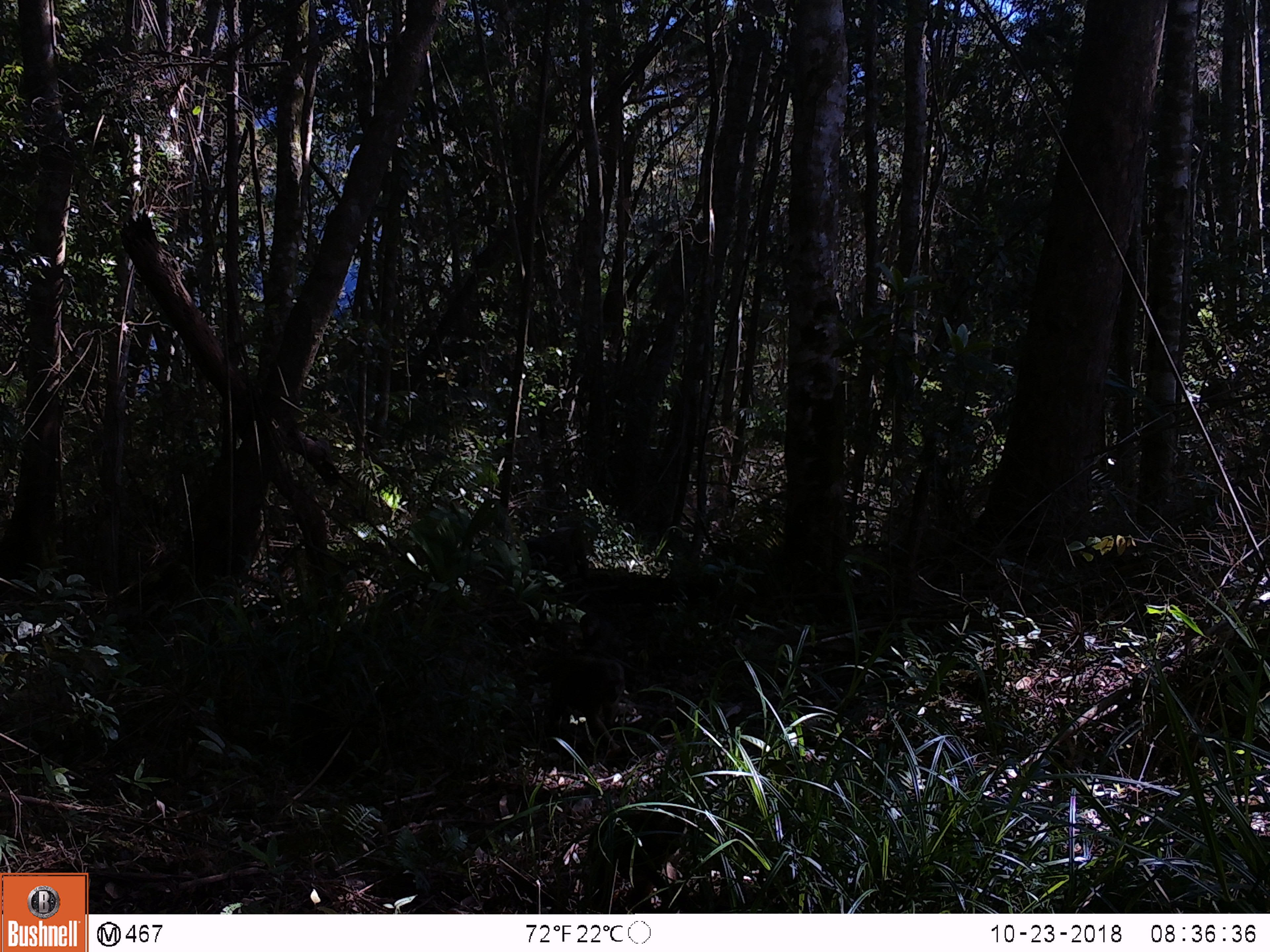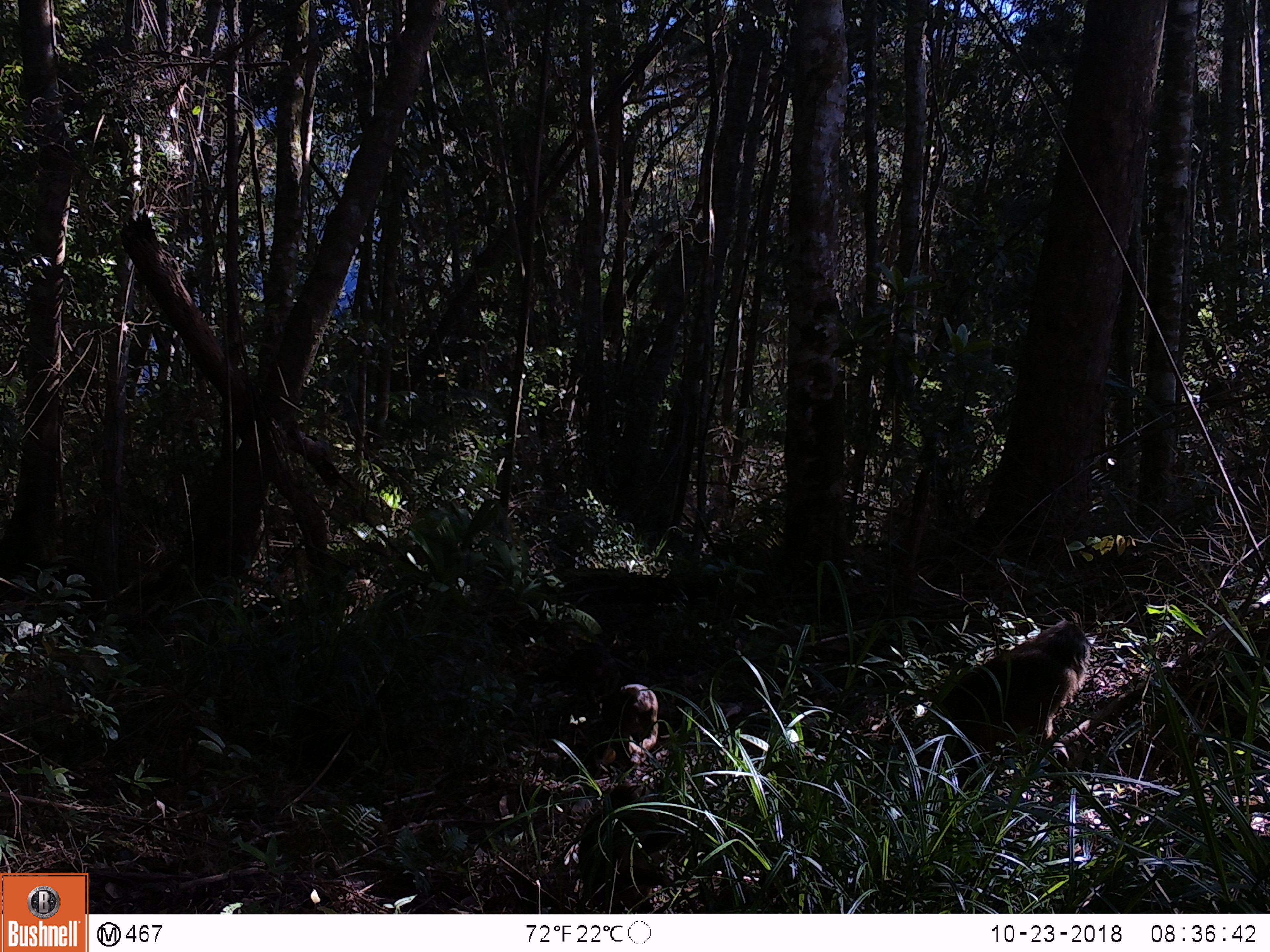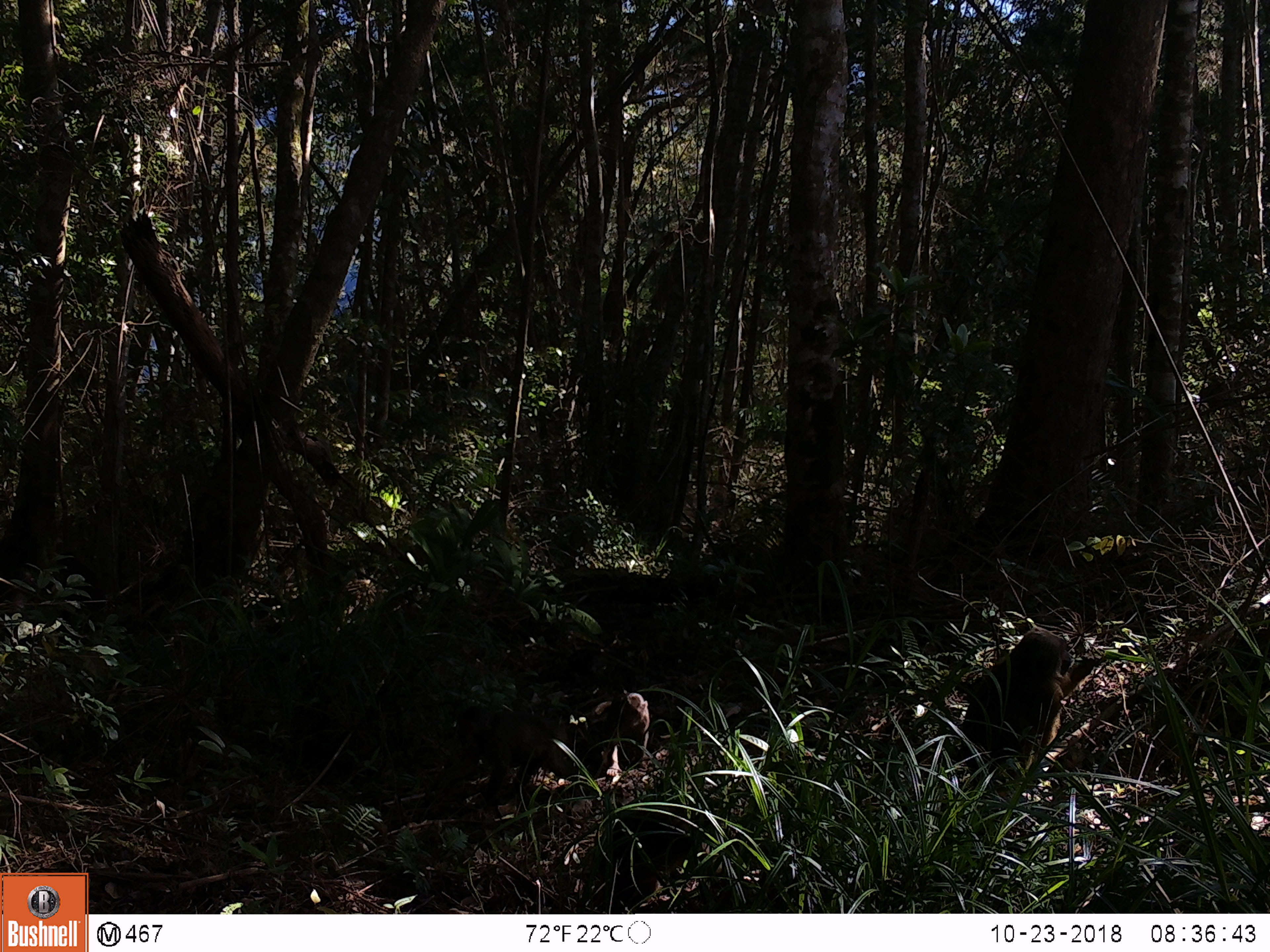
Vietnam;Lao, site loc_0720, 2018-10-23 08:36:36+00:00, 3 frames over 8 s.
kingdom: Animalia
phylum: Chordata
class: Mammalia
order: Primates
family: Cercopithecidae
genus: Macaca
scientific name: Macaca arctoides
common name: stump-tailed macaque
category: stump tailed macaque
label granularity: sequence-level